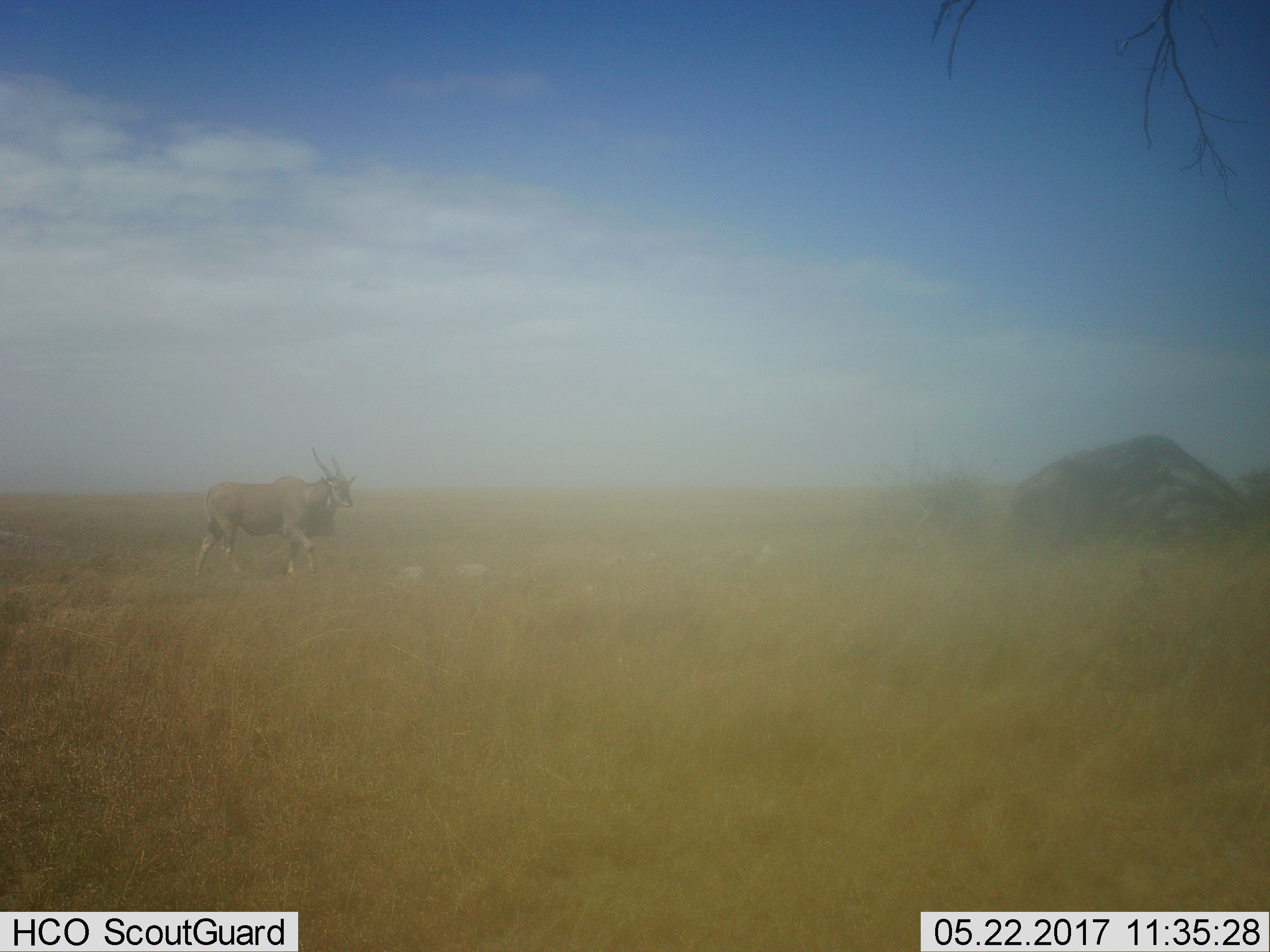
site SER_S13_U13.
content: unidentified animal